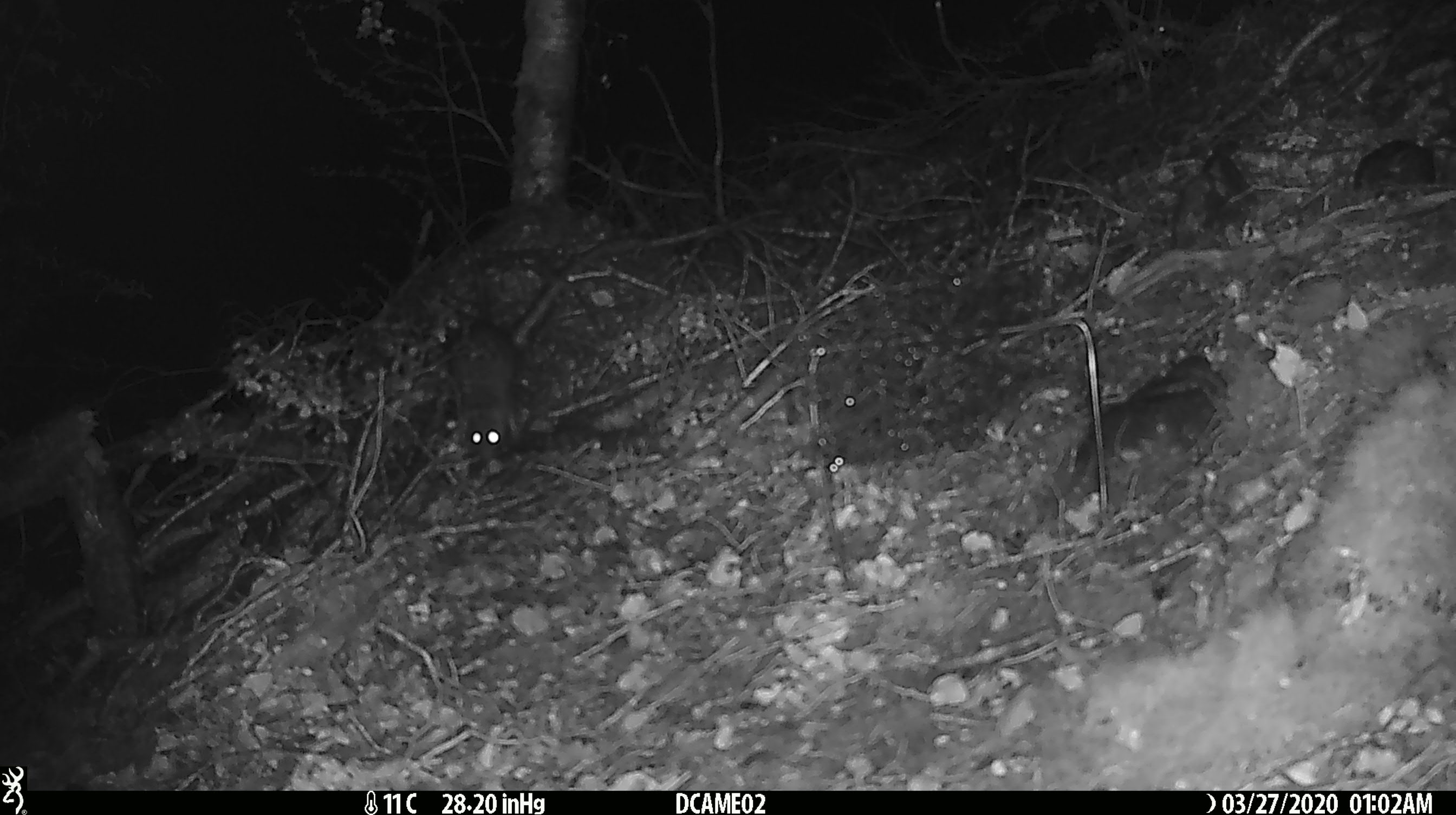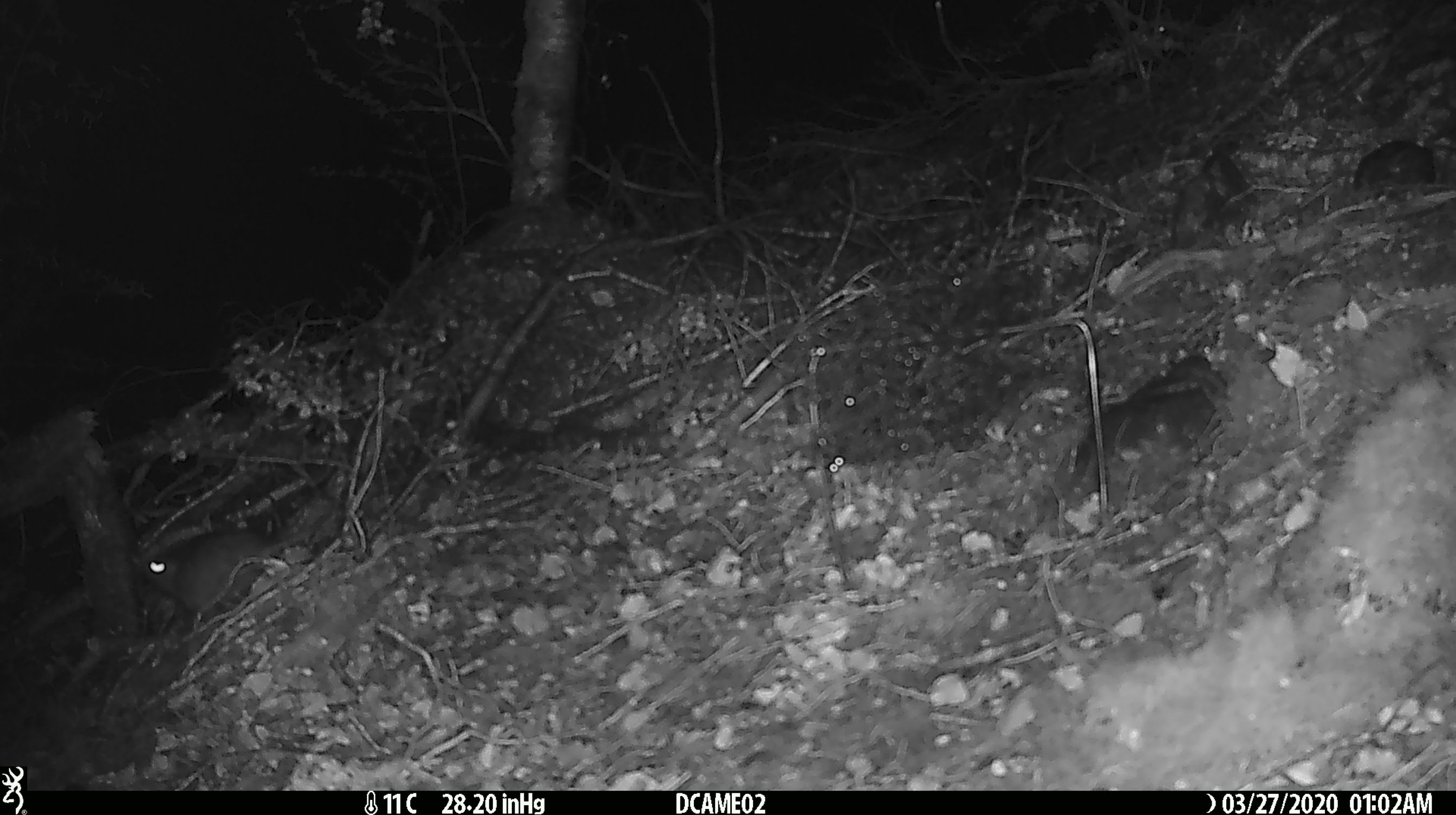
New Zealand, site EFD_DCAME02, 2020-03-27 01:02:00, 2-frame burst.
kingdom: Animalia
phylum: Chordata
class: Mammalia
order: Rodentia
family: Muridae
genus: Rattus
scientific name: Rattus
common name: rat